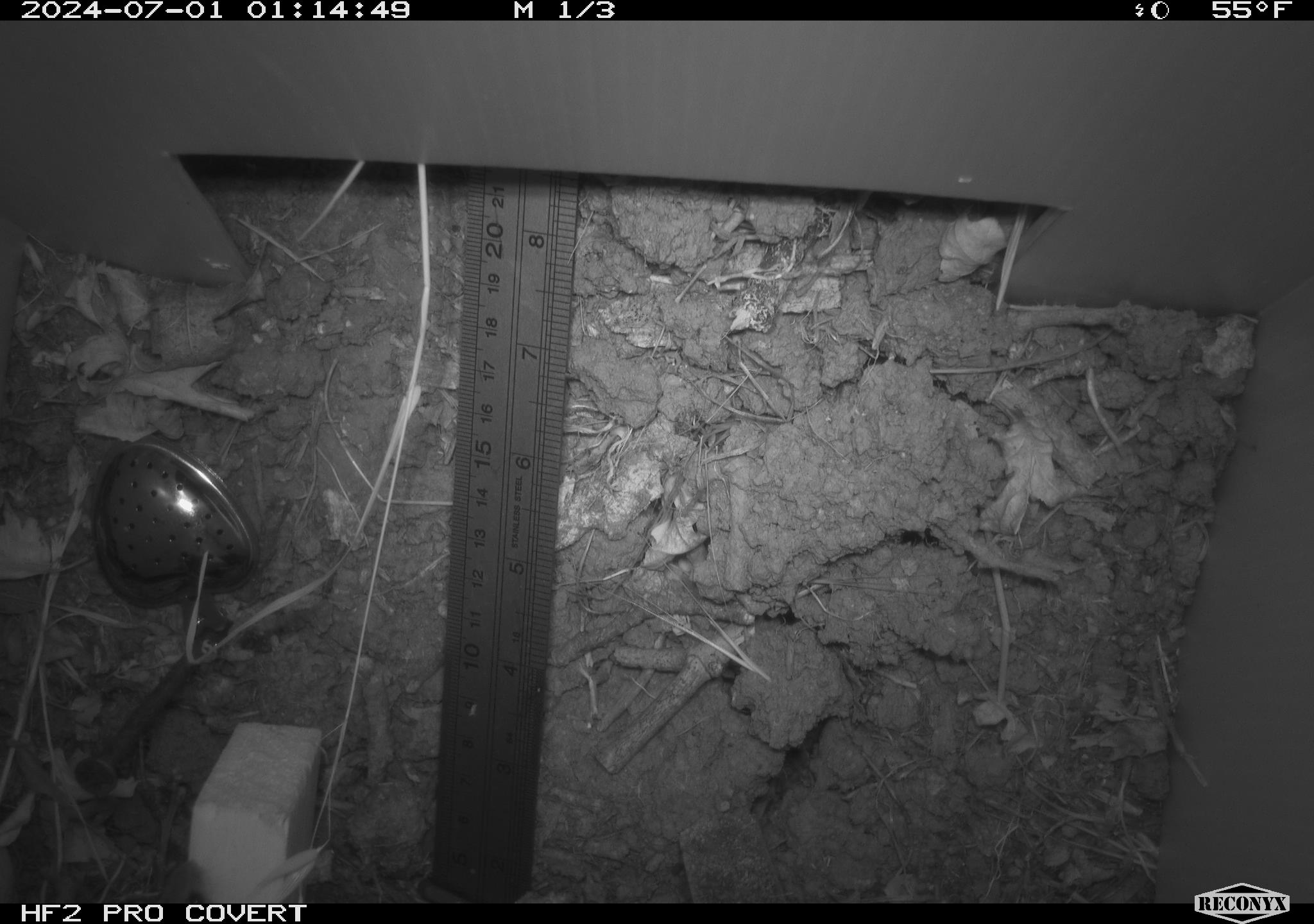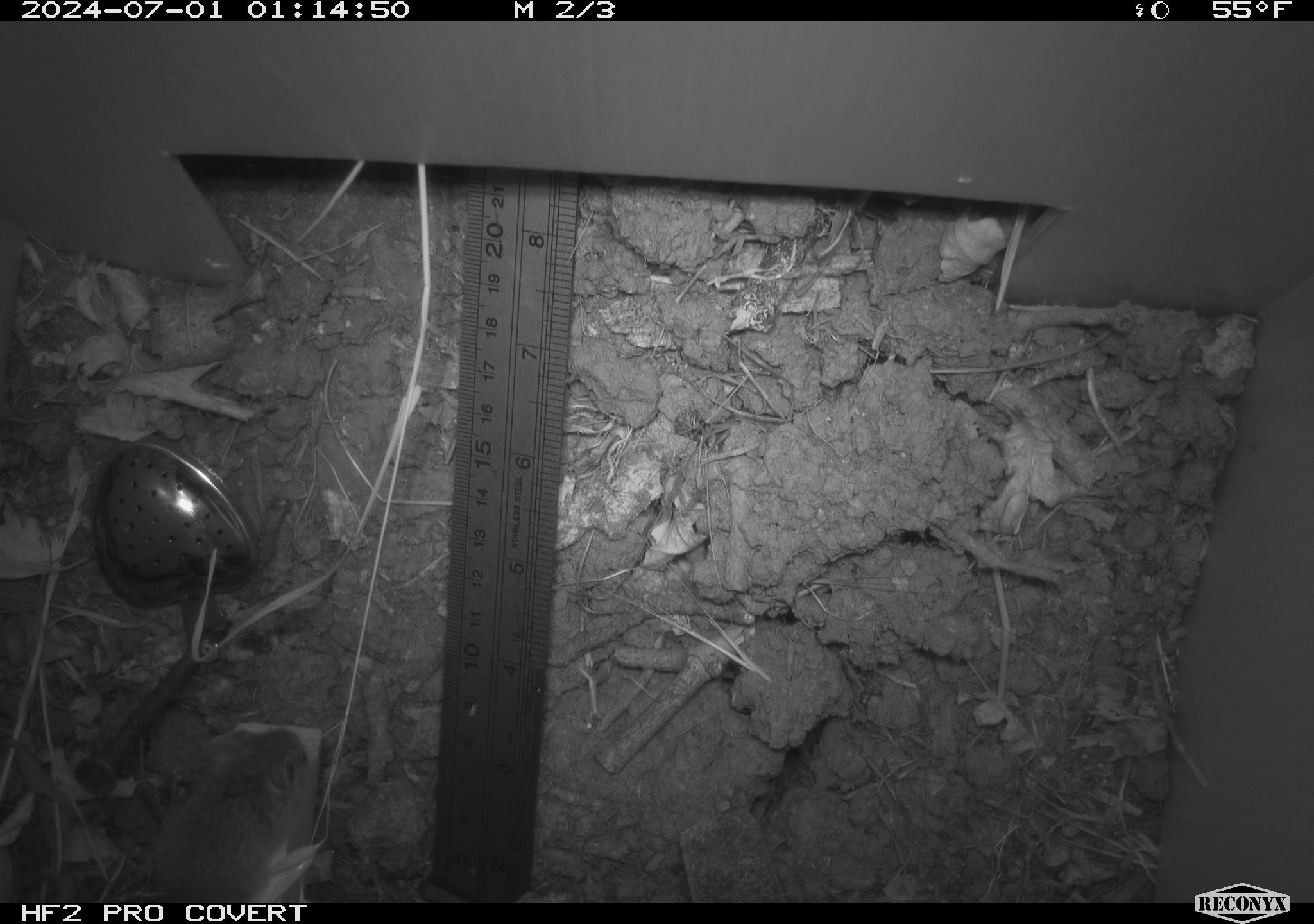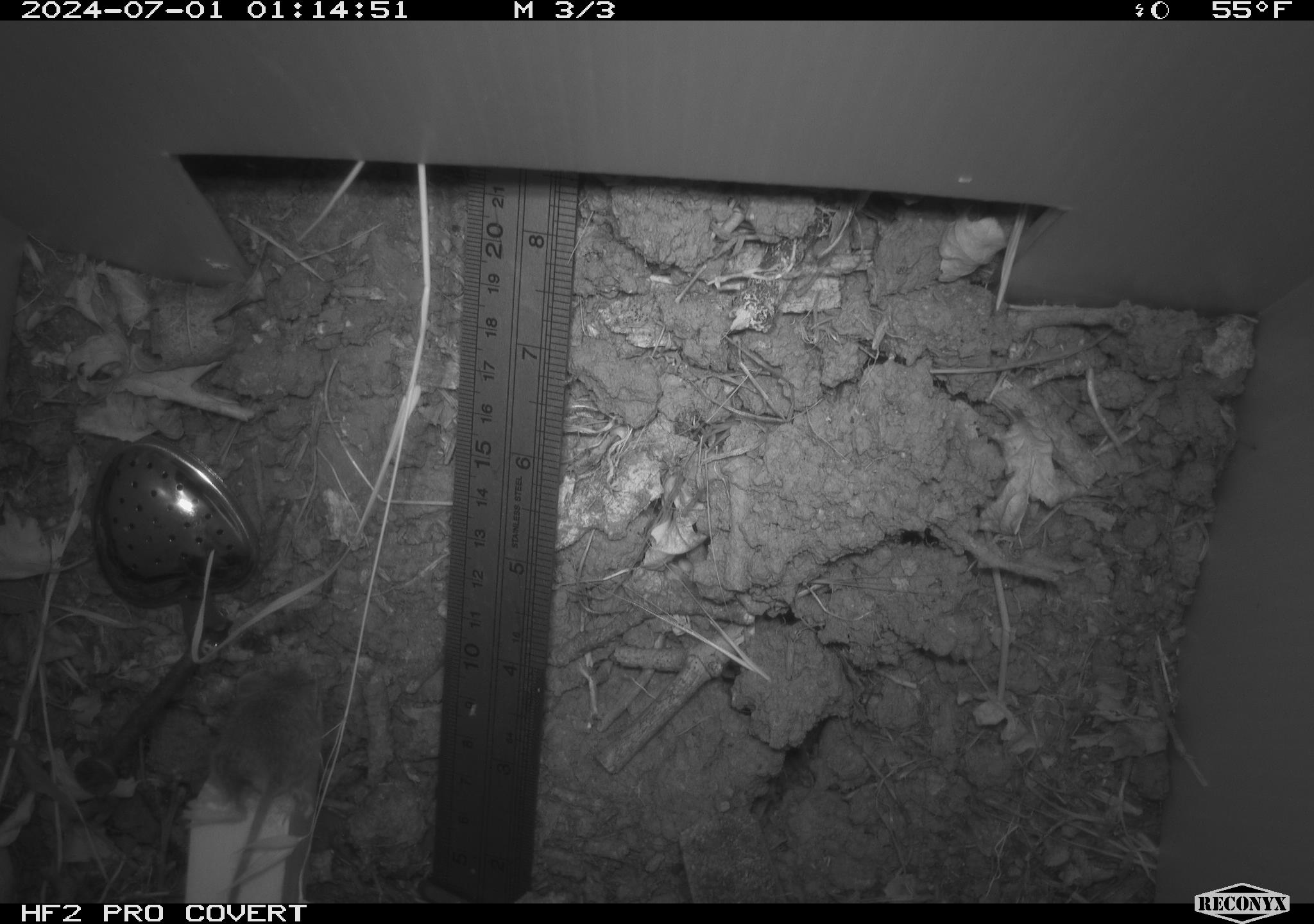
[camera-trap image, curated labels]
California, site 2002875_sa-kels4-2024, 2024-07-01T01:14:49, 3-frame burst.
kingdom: Animalia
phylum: Chordata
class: Mammalia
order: Rodentia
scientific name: Rodentia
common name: rodent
Rodent (Rodentia).